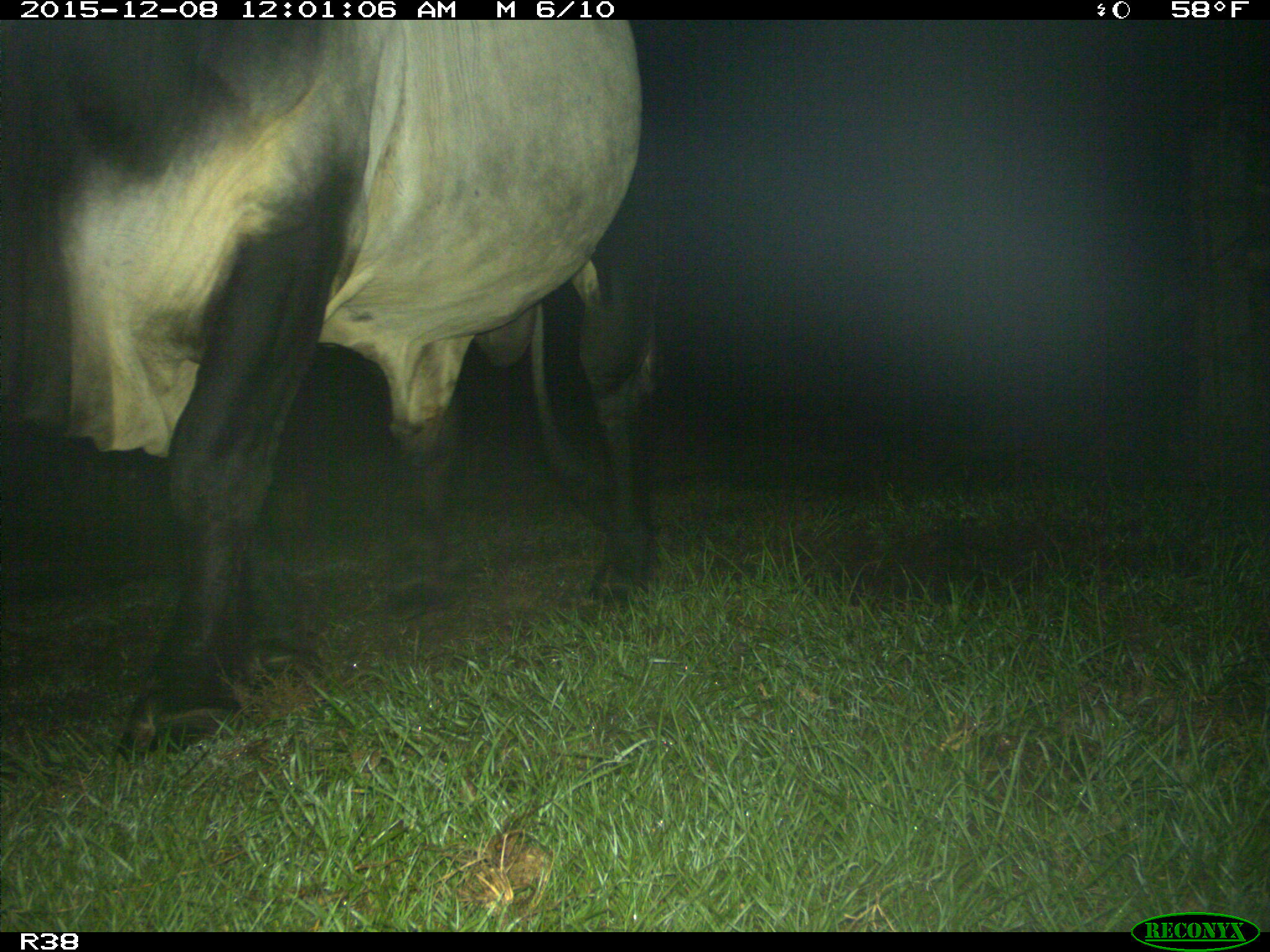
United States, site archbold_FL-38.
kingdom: Animalia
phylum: Chordata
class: Mammalia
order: Artiodactyla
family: Bovidae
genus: Bos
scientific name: Bos taurus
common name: domestic cow